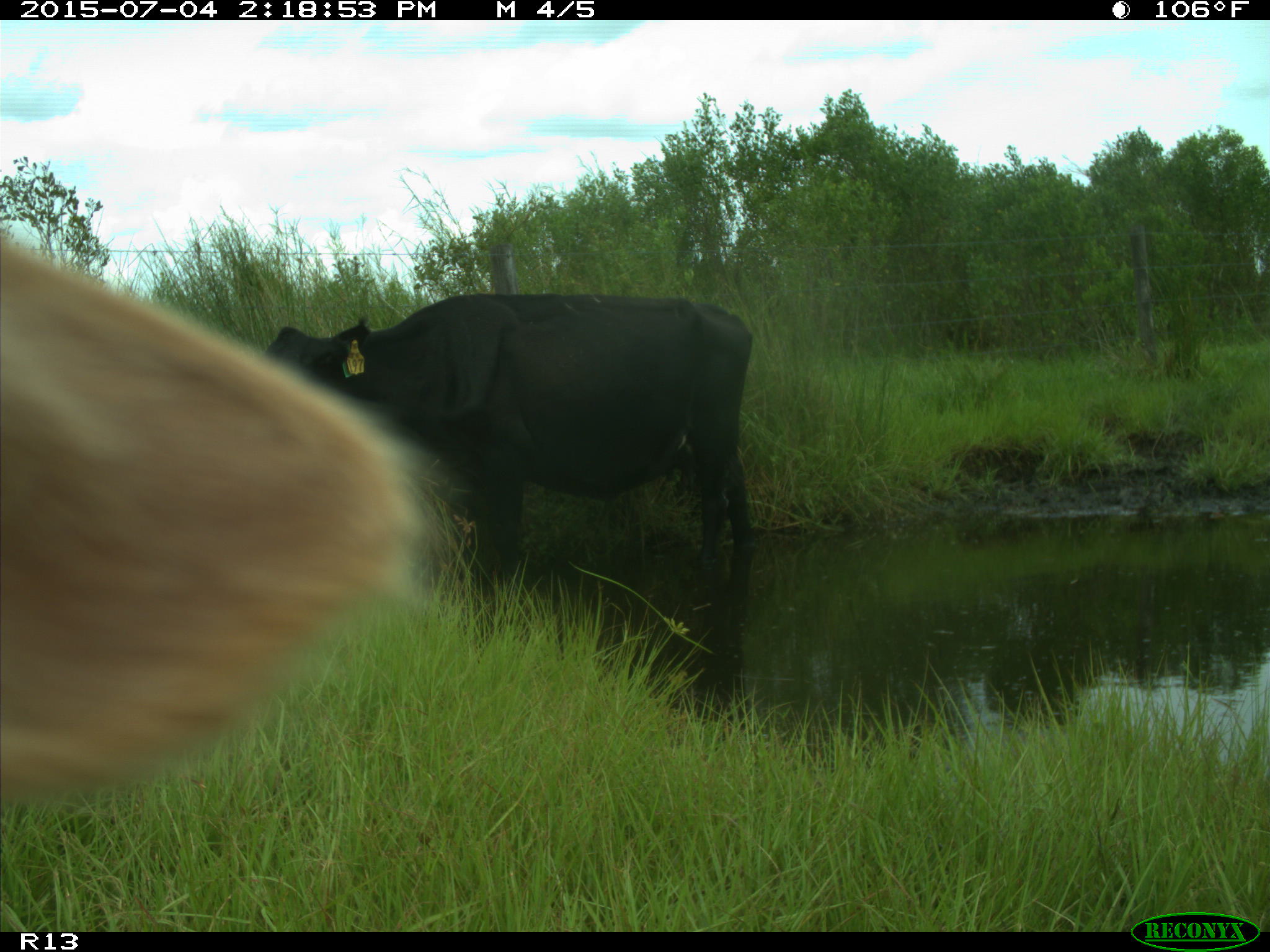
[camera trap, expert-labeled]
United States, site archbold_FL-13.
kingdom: Animalia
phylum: Chordata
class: Mammalia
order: Artiodactyla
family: Bovidae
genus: Bos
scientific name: Bos taurus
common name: domestic cow